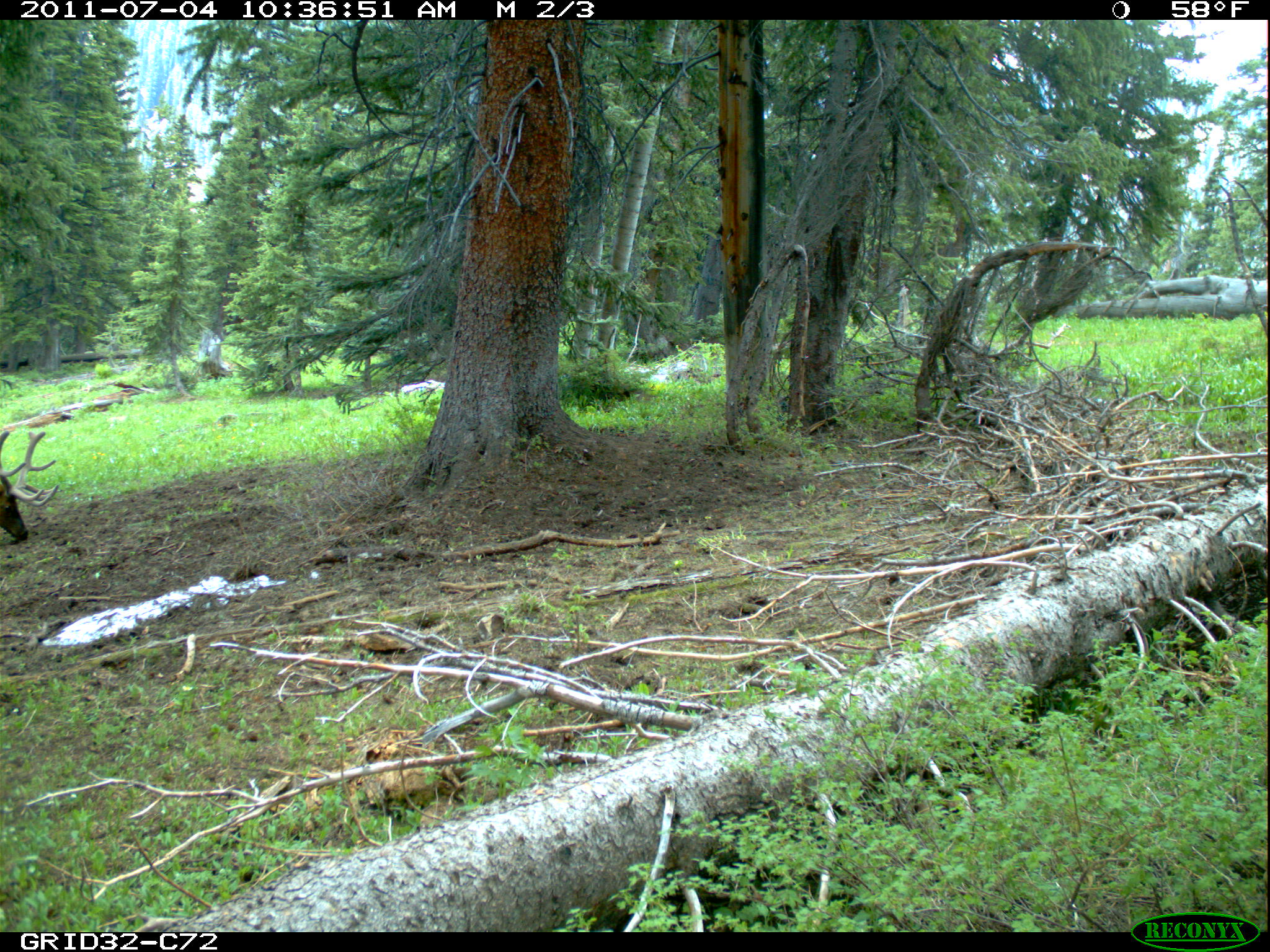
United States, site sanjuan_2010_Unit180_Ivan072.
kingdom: Animalia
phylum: Chordata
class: Mammalia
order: Artiodactyla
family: Cervidae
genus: Cervus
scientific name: Cervus elaphus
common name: red deer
Cervus elaphus (red deer).